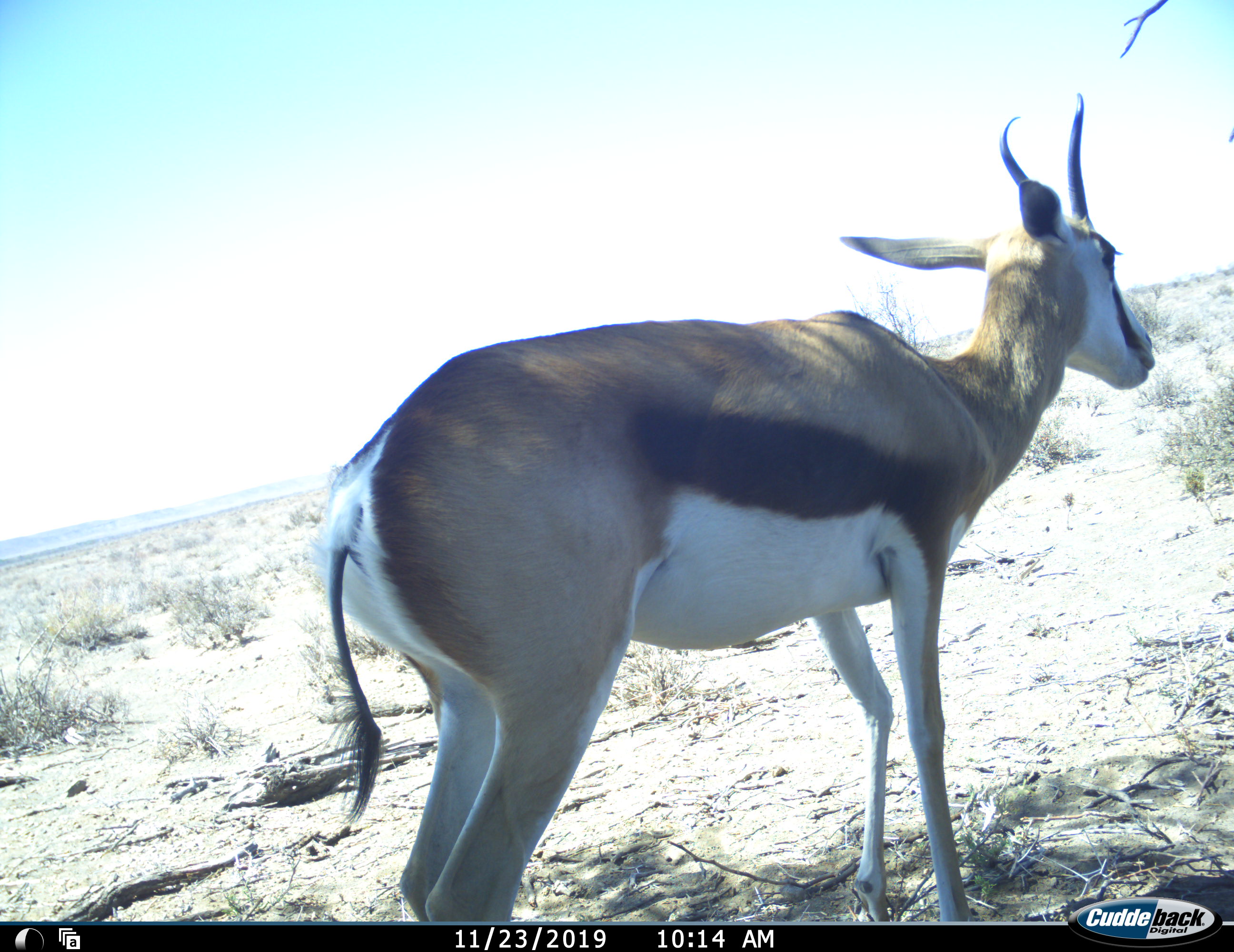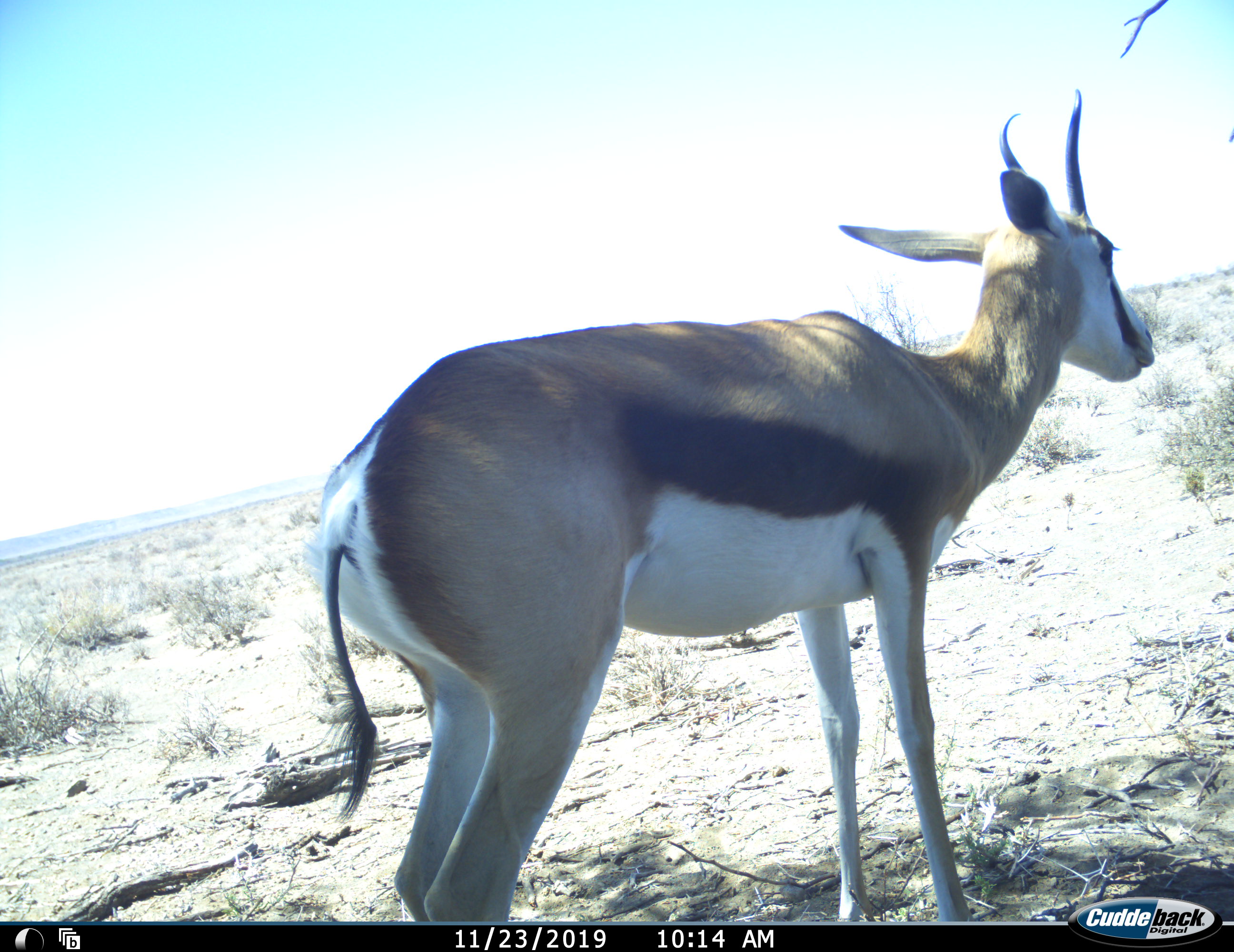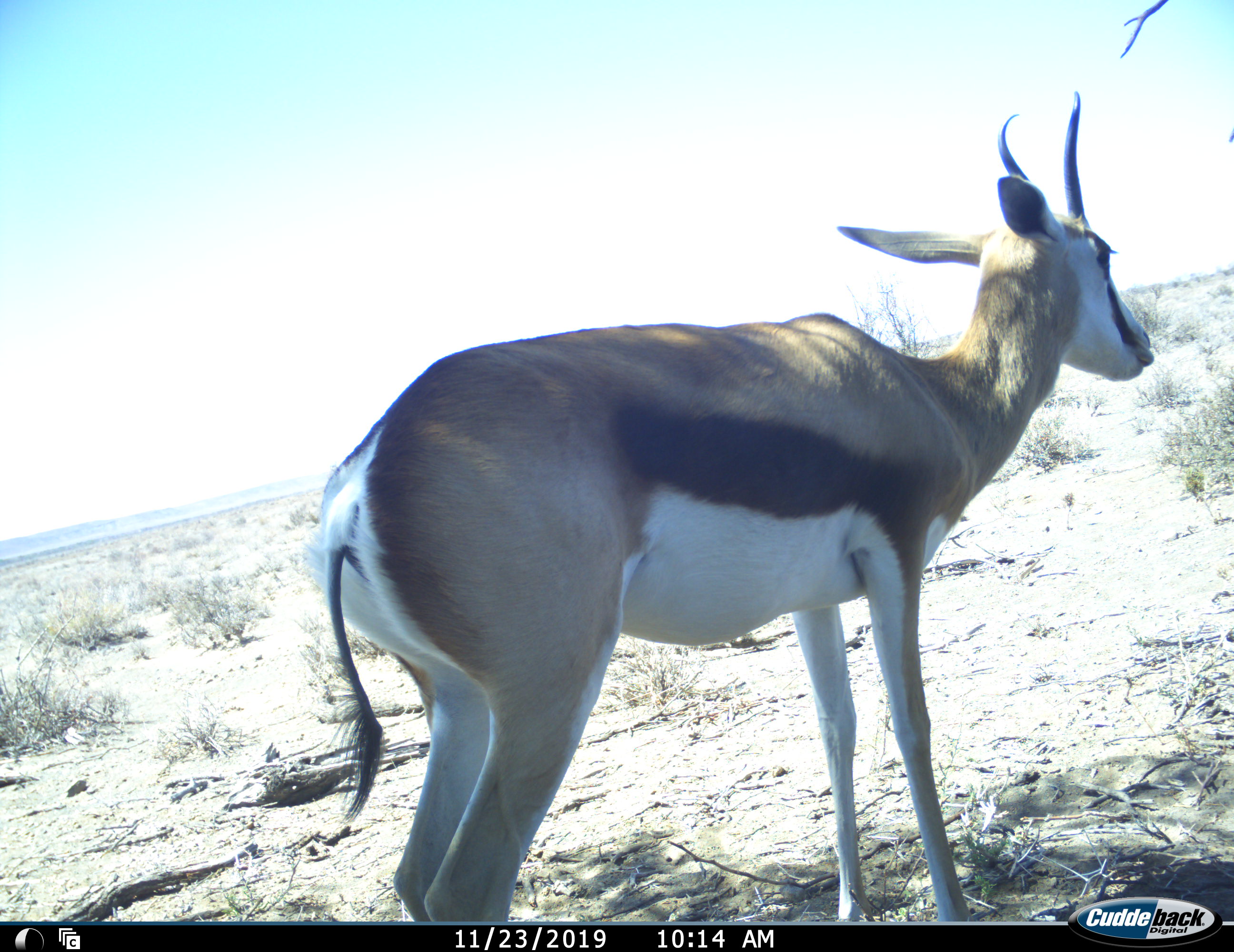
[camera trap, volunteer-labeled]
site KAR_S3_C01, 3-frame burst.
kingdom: Animalia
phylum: Chordata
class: Mammalia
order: Artiodactyla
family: Bovidae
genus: Antidorcas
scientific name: Antidorcas marsupialis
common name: springbok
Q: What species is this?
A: Springbok (Antidorcas marsupialis).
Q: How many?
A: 1.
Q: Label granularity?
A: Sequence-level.